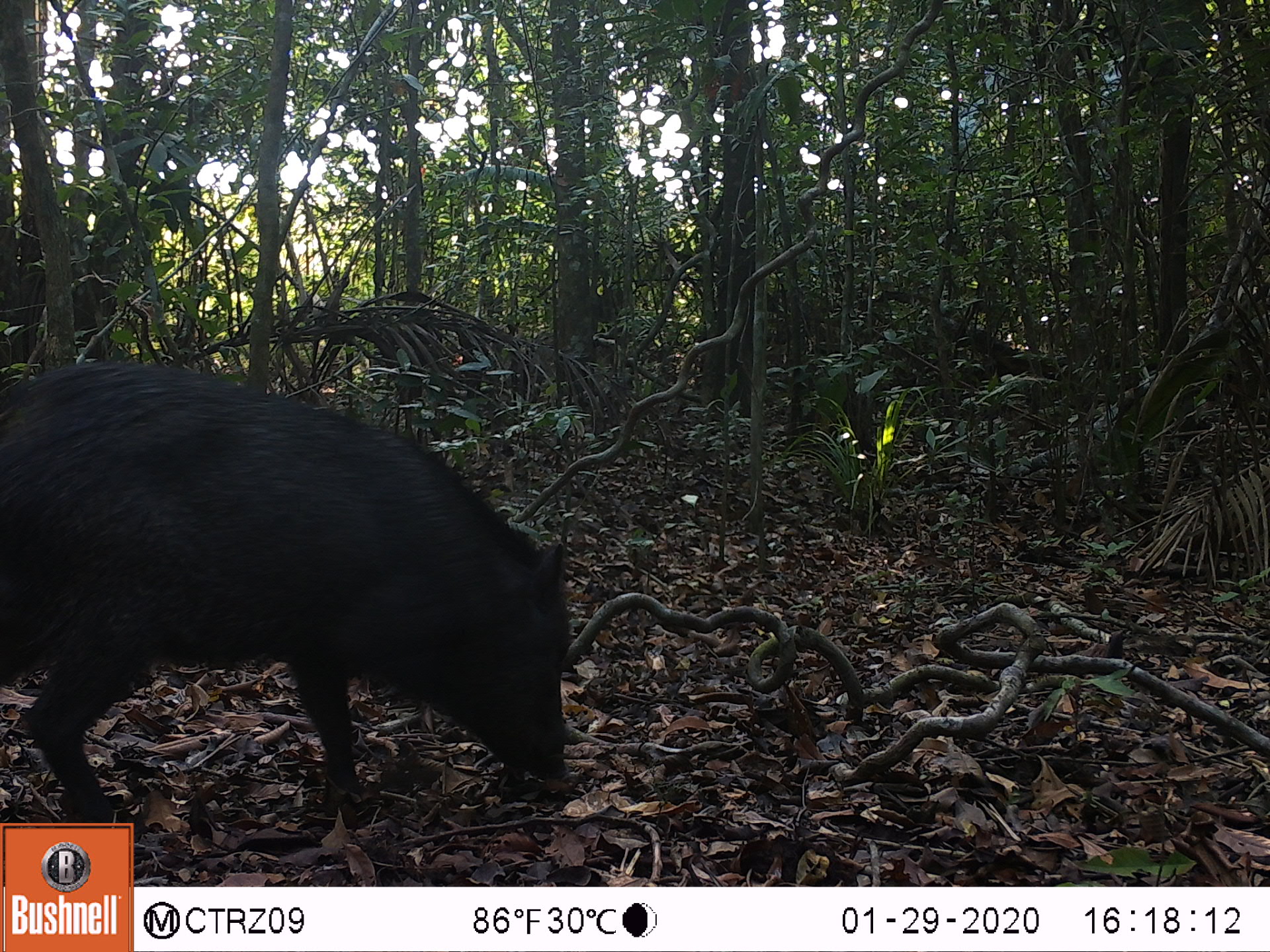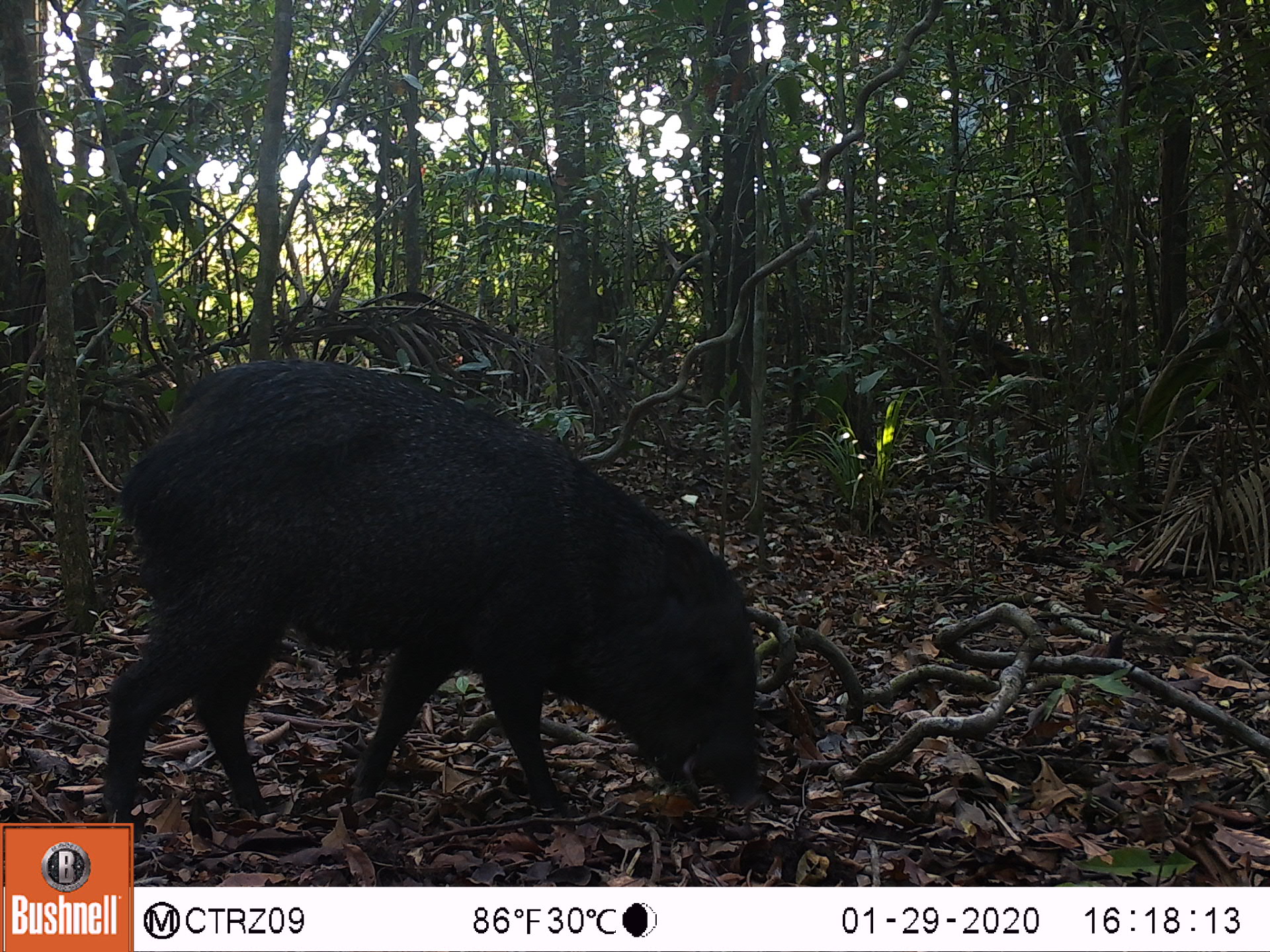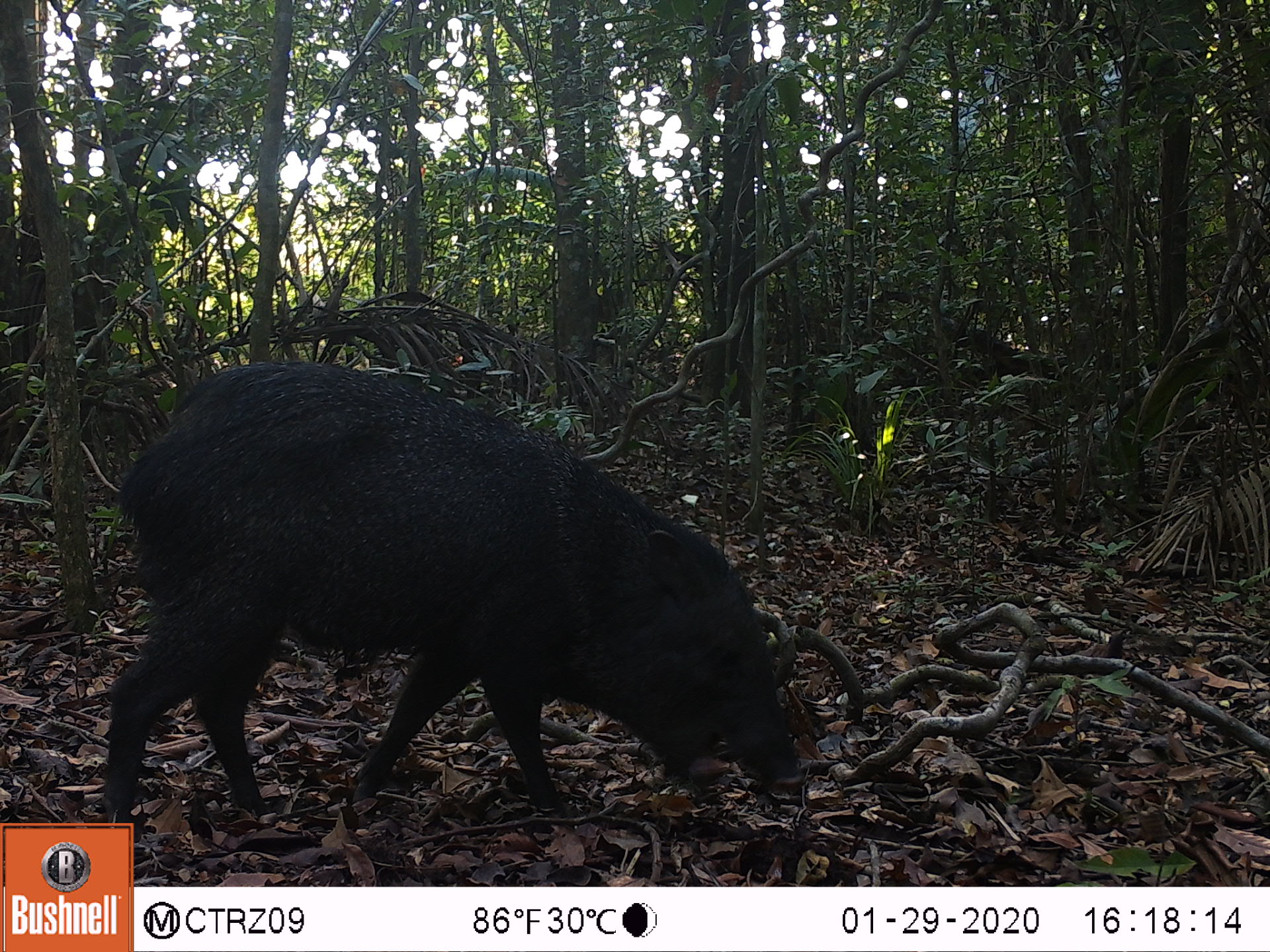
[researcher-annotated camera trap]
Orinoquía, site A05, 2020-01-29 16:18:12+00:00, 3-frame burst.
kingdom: Animalia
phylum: Chordata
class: Mammalia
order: Artiodactyla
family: Tayassuidae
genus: Pecari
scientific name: Pecari tajacu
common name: collared peccary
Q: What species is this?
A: Collared peccary (Pecari tajacu).